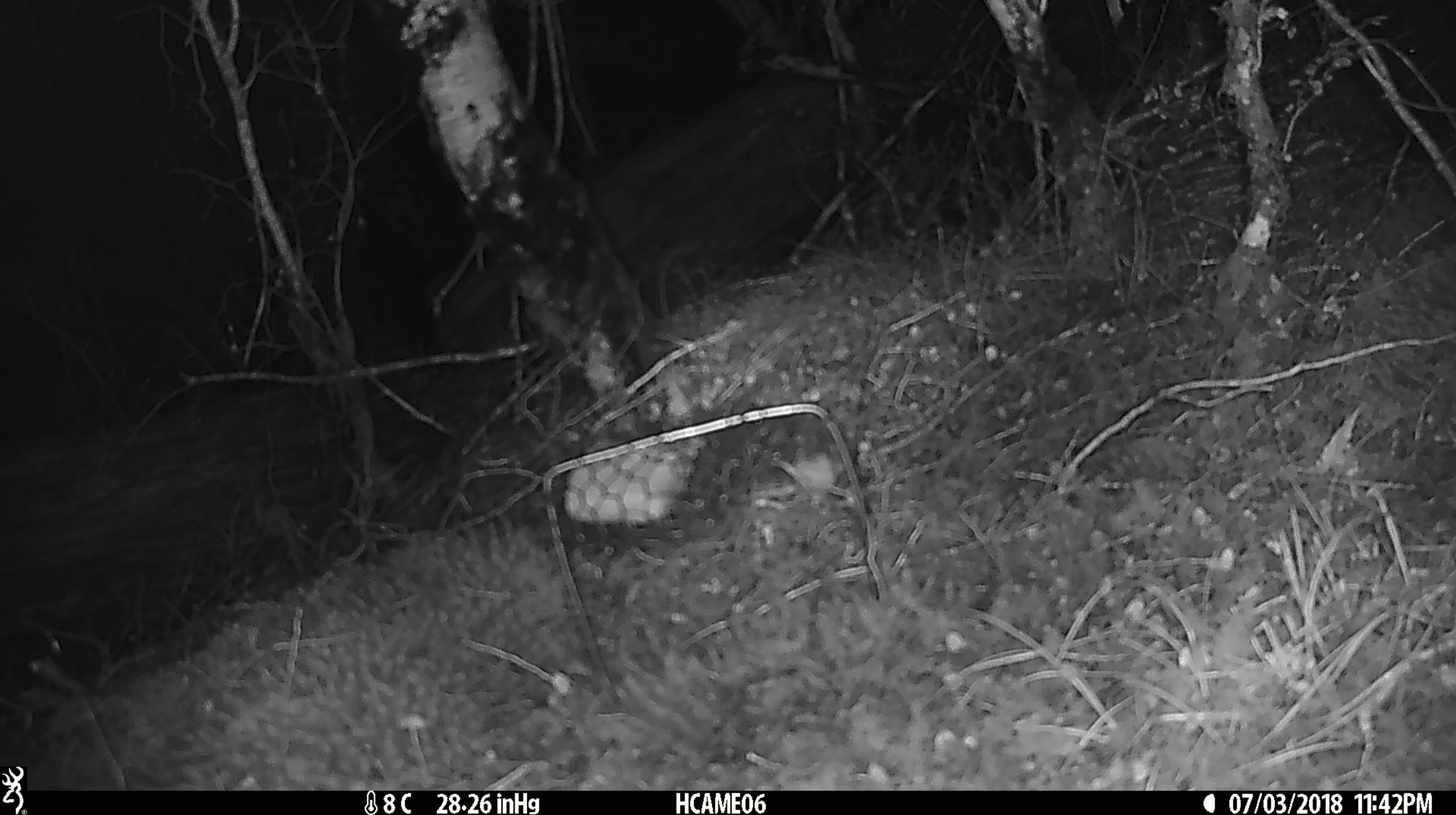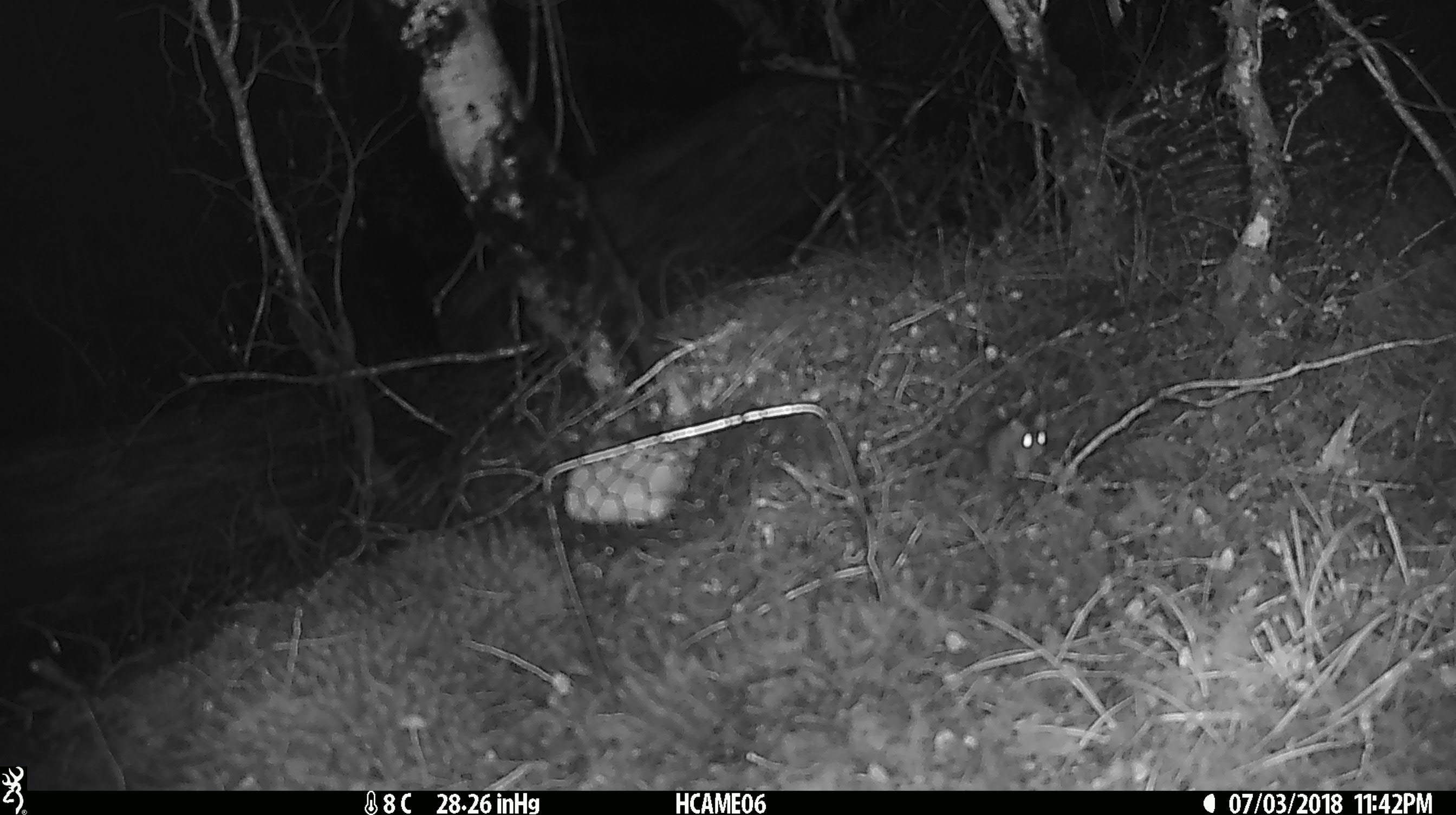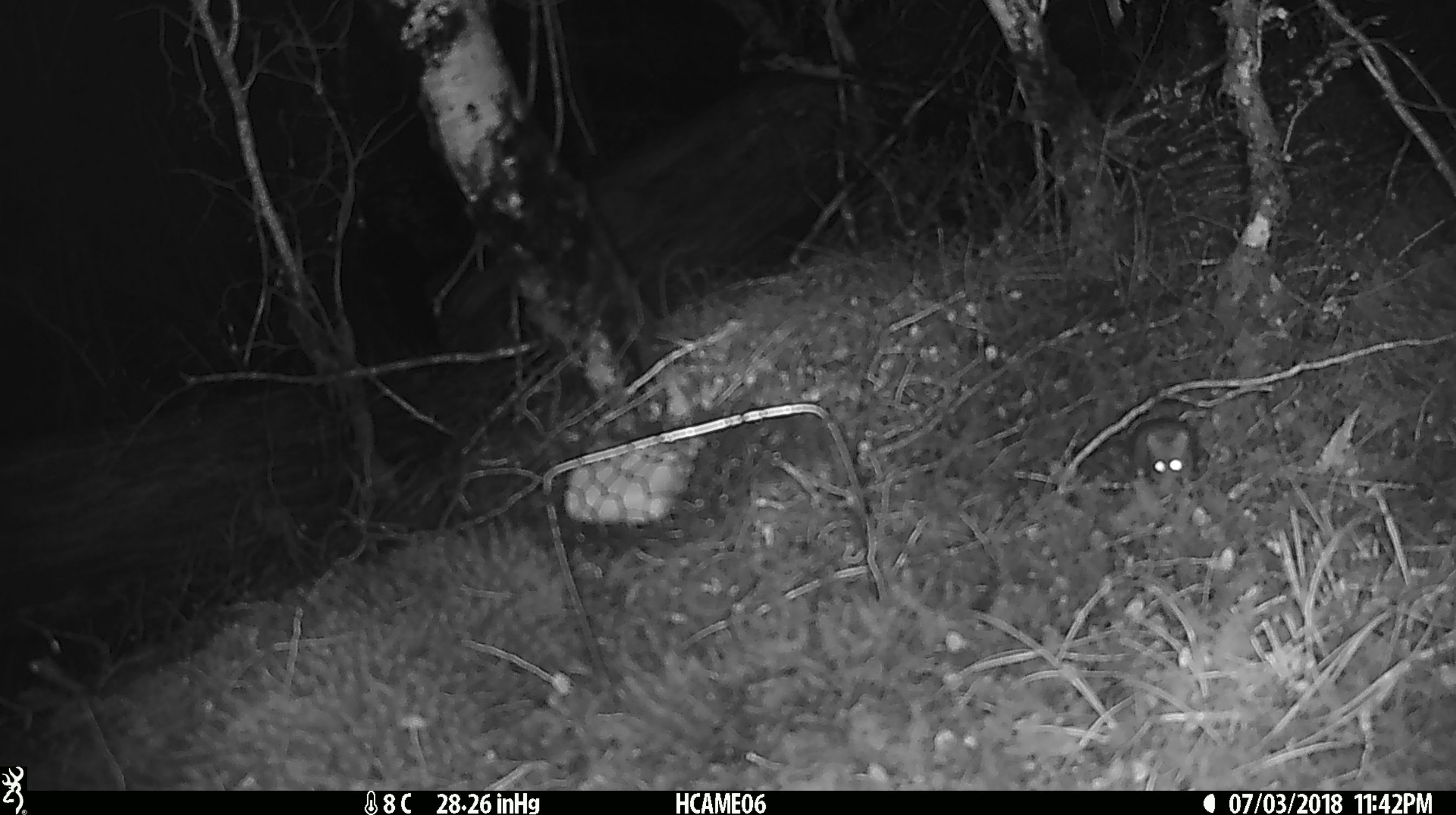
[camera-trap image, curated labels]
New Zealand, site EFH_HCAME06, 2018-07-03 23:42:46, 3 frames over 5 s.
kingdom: Animalia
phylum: Chordata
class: Mammalia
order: Rodentia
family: Muridae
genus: Mus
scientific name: Mus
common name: mouse